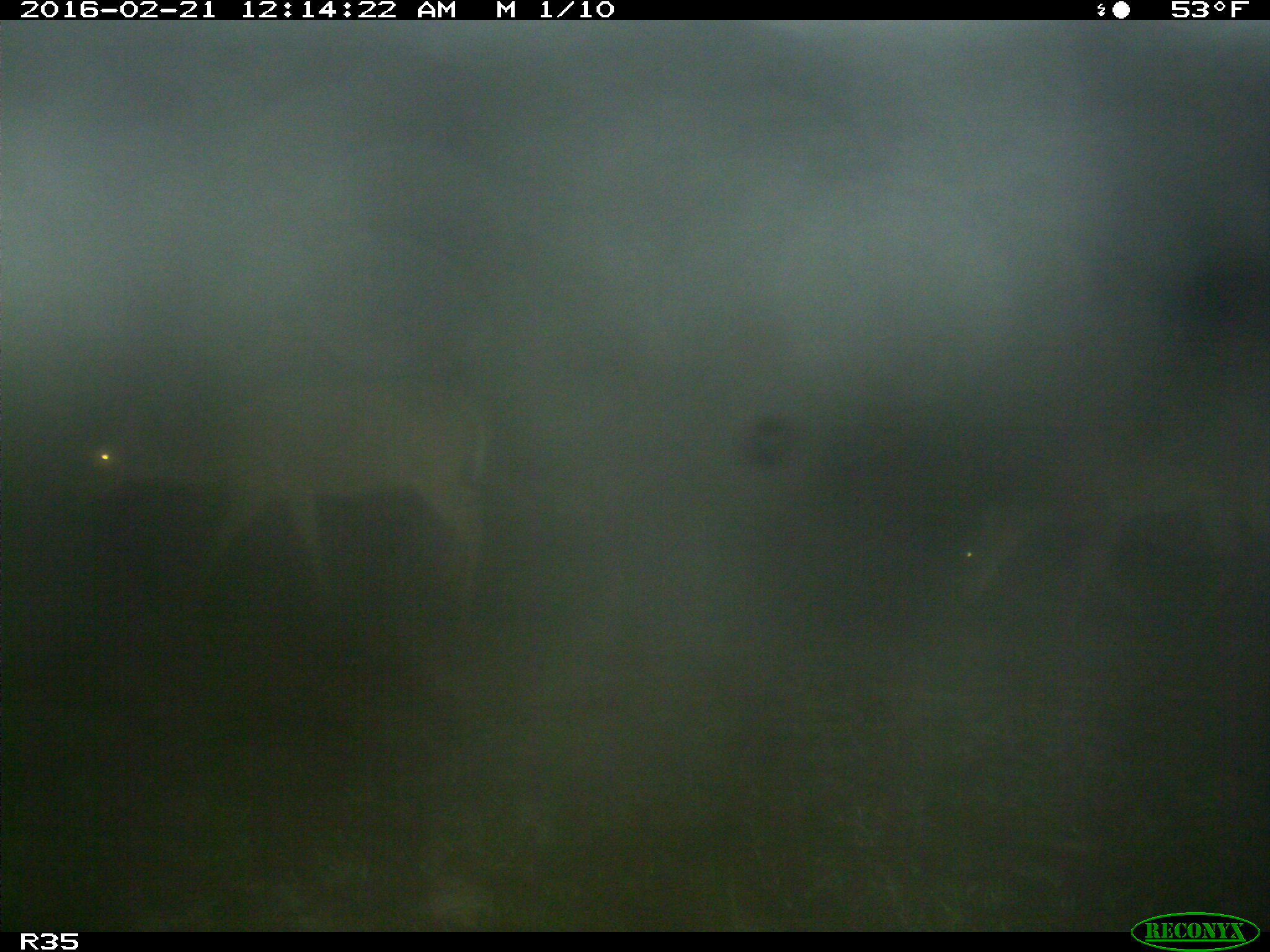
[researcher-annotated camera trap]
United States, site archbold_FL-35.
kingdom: Animalia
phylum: Chordata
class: Mammalia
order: Artiodactyla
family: Cervidae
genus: Odocoileus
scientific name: Odocoileus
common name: deer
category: unidentified deer